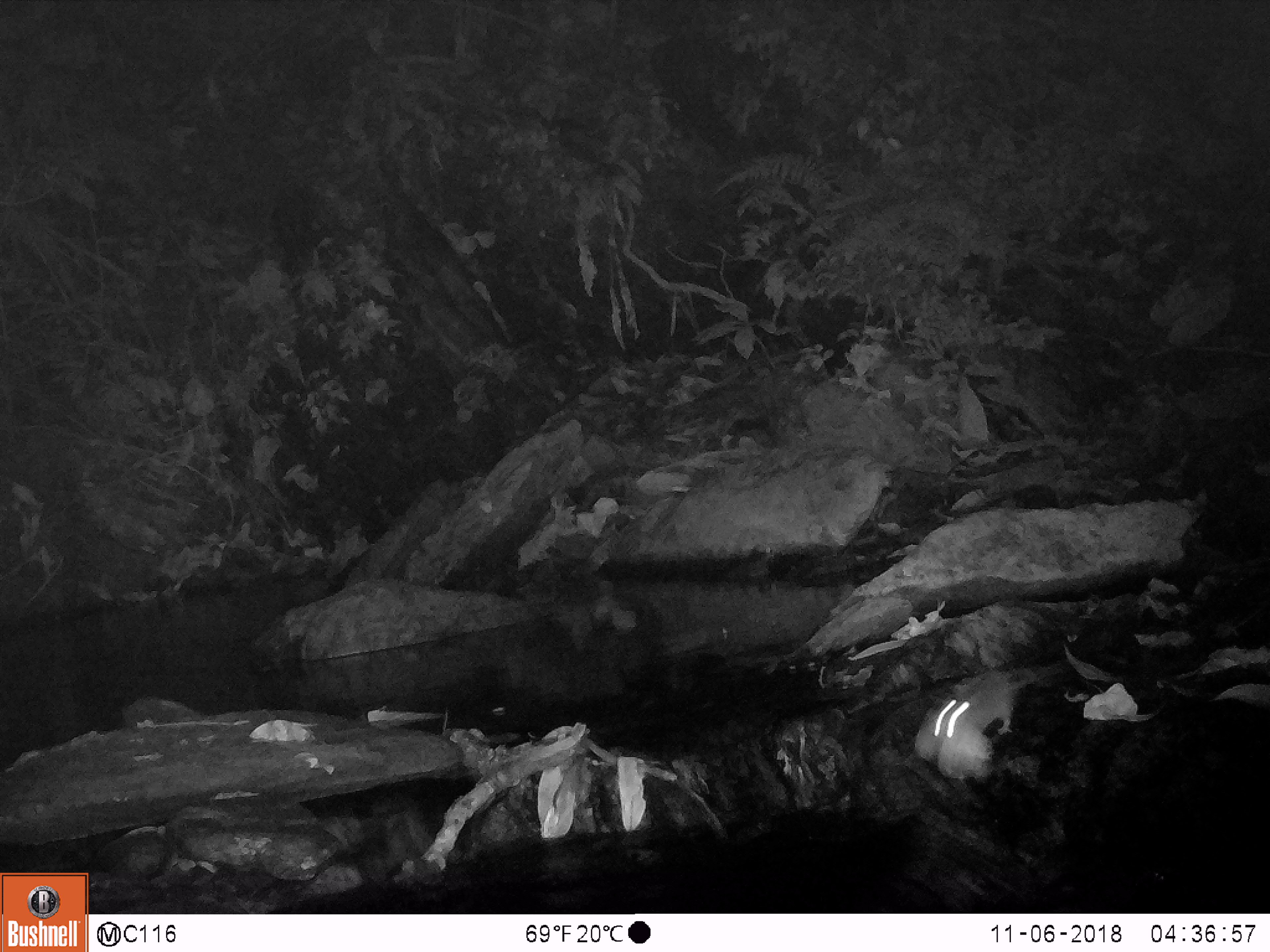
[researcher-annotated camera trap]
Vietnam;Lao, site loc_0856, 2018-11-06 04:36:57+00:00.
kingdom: Animalia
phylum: Chordata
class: Mammalia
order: Rodentia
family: Muridae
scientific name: Muridae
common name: old-world mice and rats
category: unidentified murid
Unidentified murid (old-world mice and rats) (Muridae). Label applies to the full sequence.